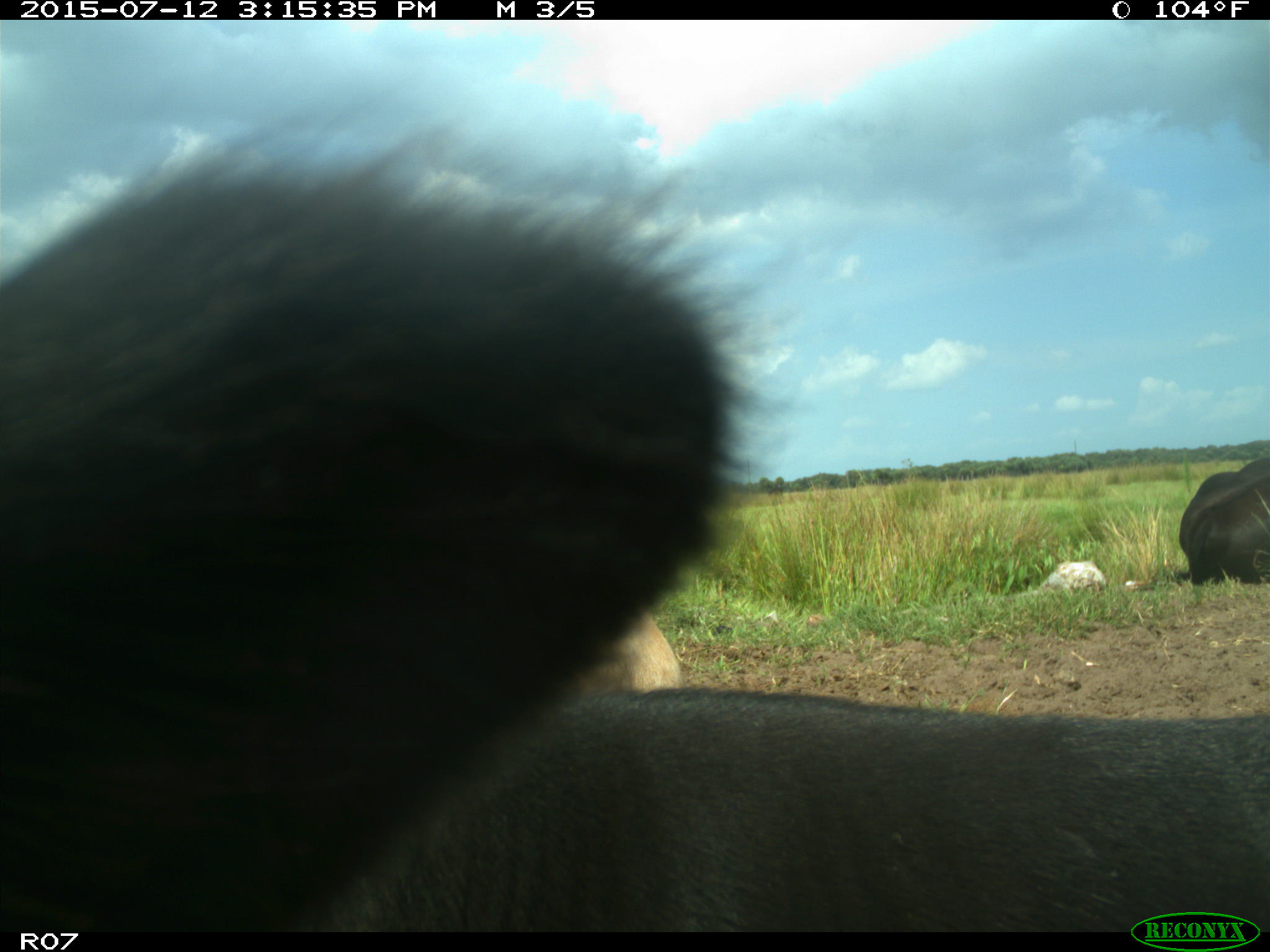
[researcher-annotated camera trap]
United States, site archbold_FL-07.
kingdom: Animalia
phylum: Chordata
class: Mammalia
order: Artiodactyla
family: Bovidae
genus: Bos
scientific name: Bos taurus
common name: domestic cow